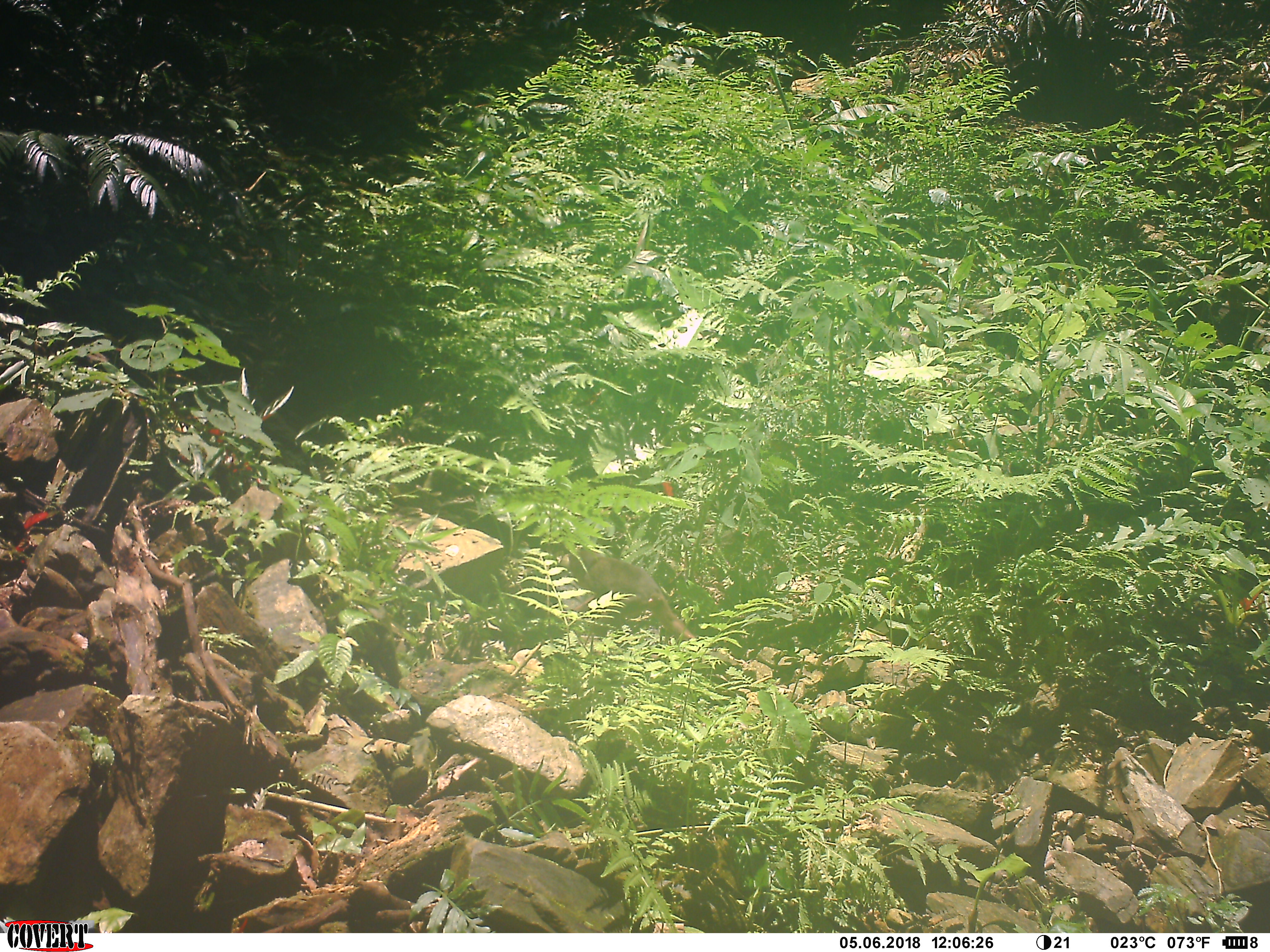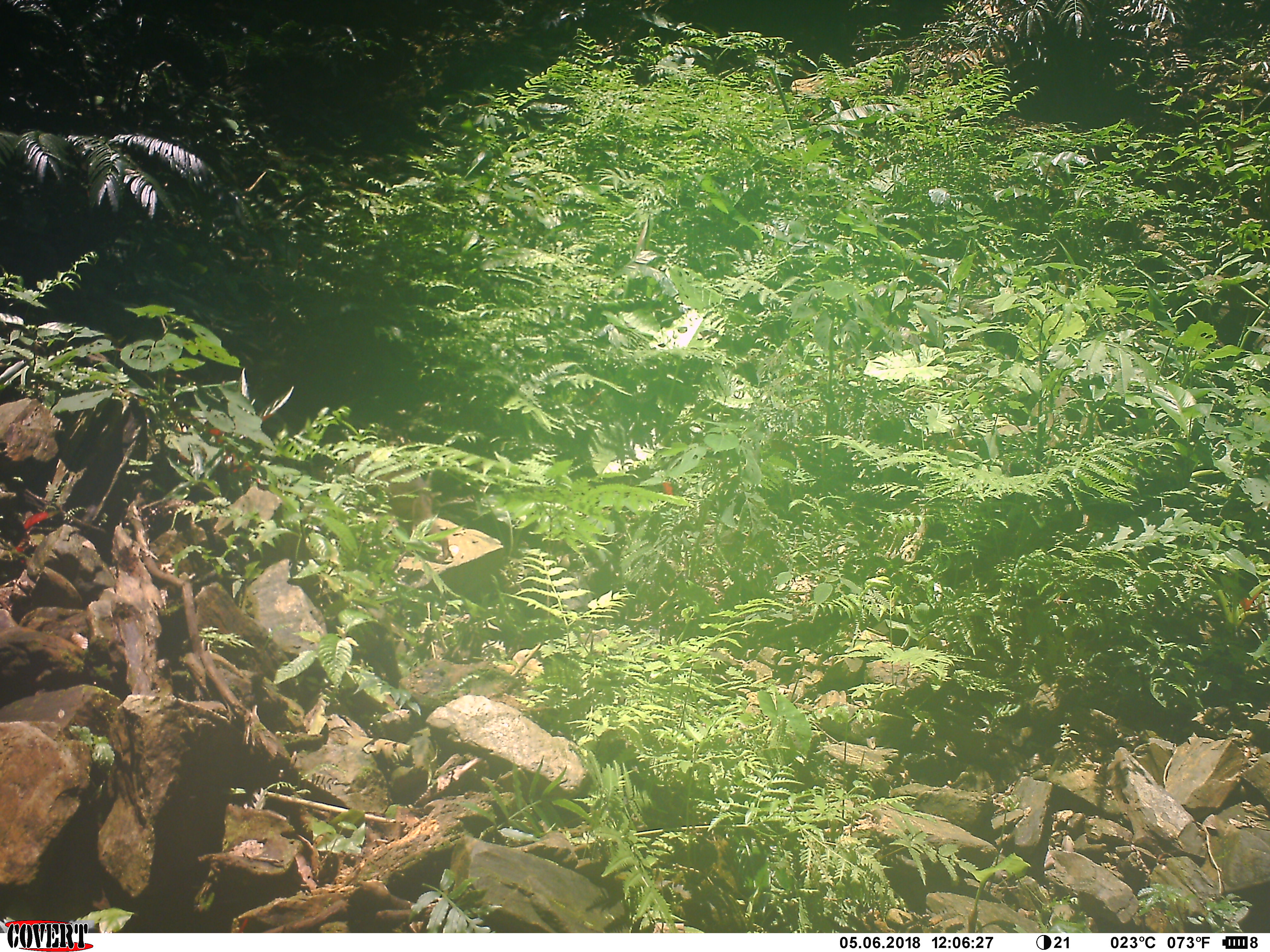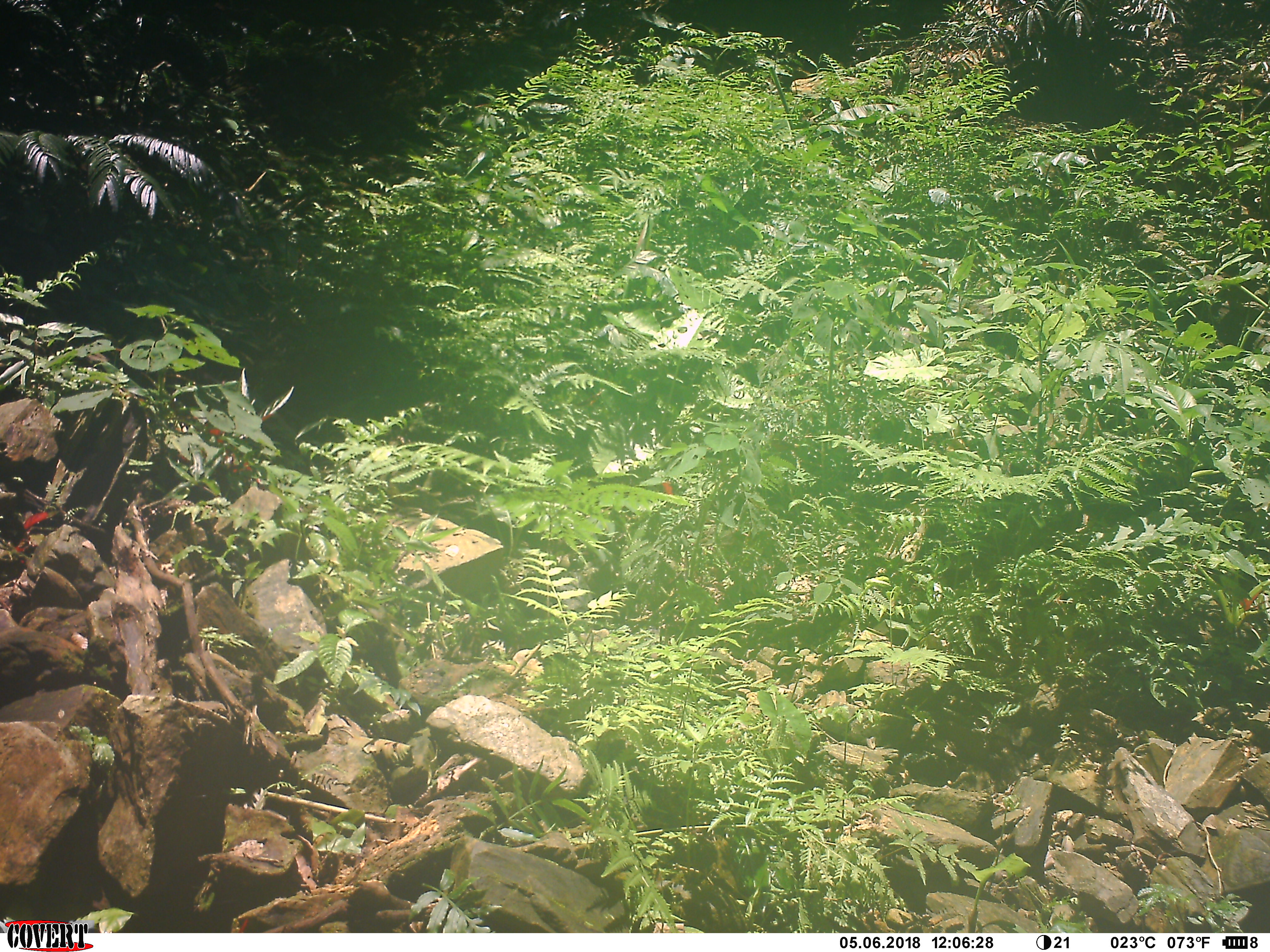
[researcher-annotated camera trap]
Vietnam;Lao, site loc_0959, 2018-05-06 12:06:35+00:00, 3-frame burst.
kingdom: Animalia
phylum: Chordata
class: Mammalia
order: Primates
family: Cercopithecidae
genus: Macaca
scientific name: Macaca arctoides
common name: stump-tailed macaque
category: stump tailed macaque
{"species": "stump tailed macaque (stump-tailed macaque) (Macaca arctoides)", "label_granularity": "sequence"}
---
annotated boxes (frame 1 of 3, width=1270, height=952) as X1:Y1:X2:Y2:
stump tailed macaque: 559:545:697:642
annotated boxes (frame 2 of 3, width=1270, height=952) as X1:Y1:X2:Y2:
stump tailed macaque: 336:445:453:563